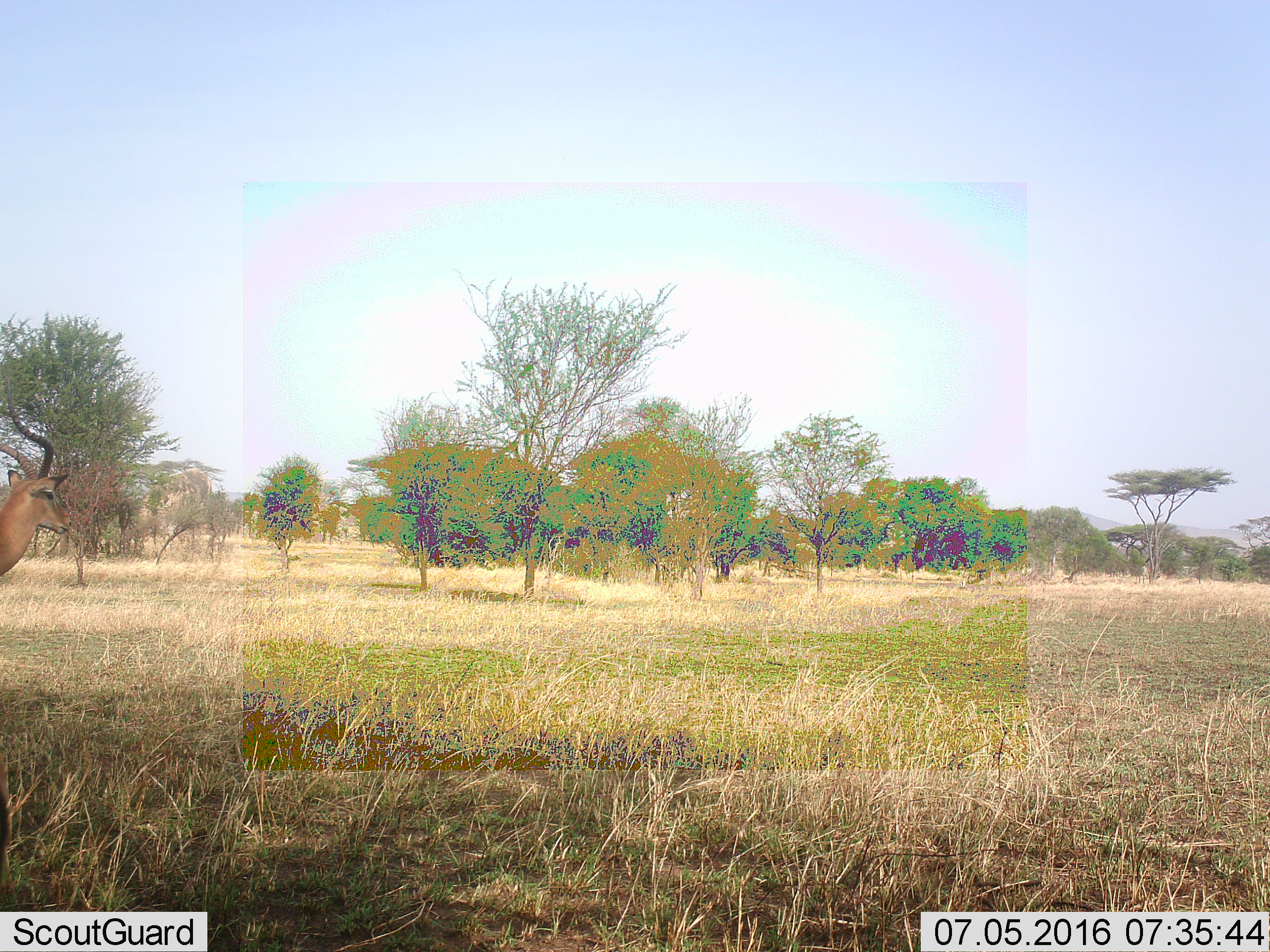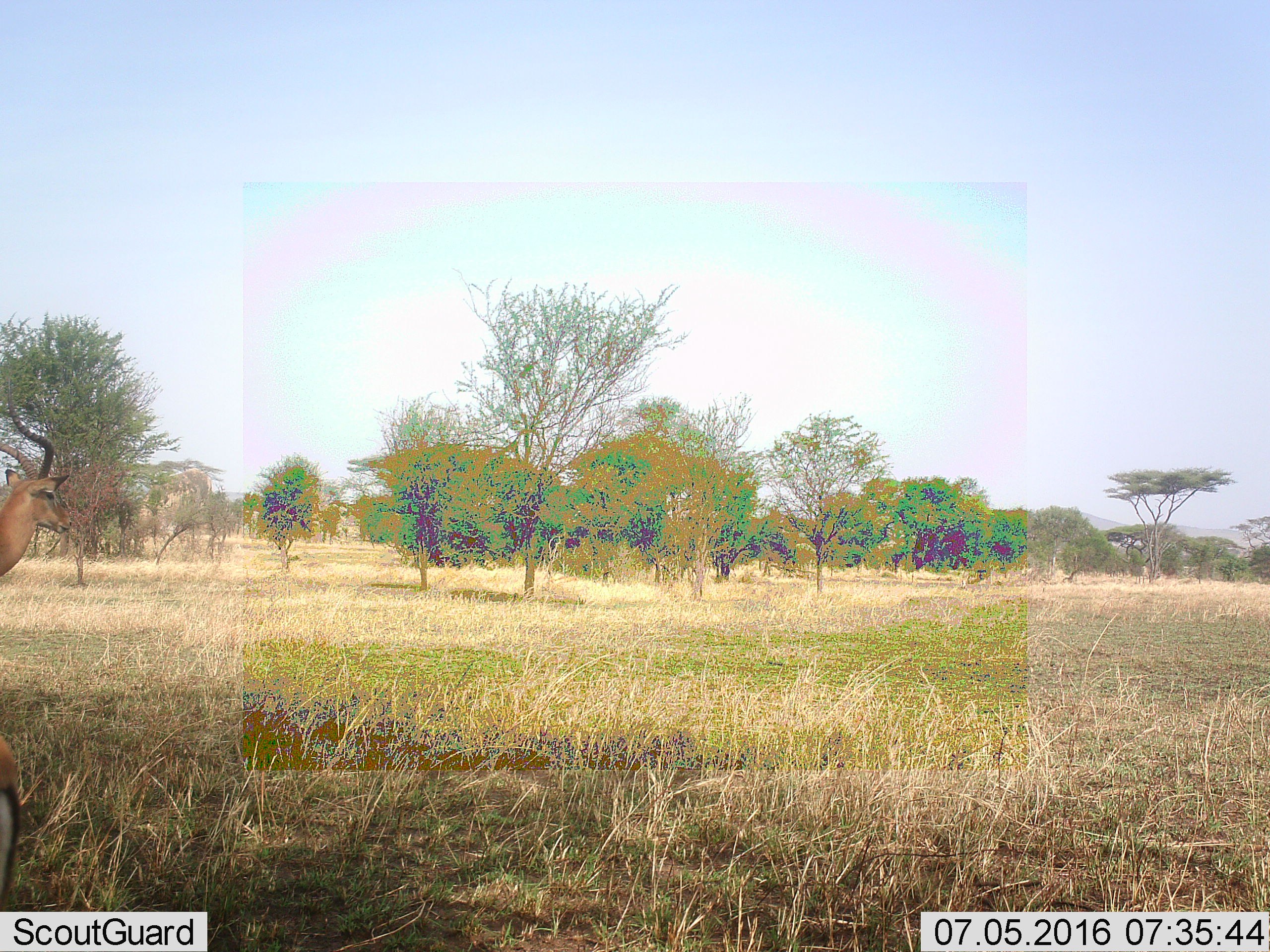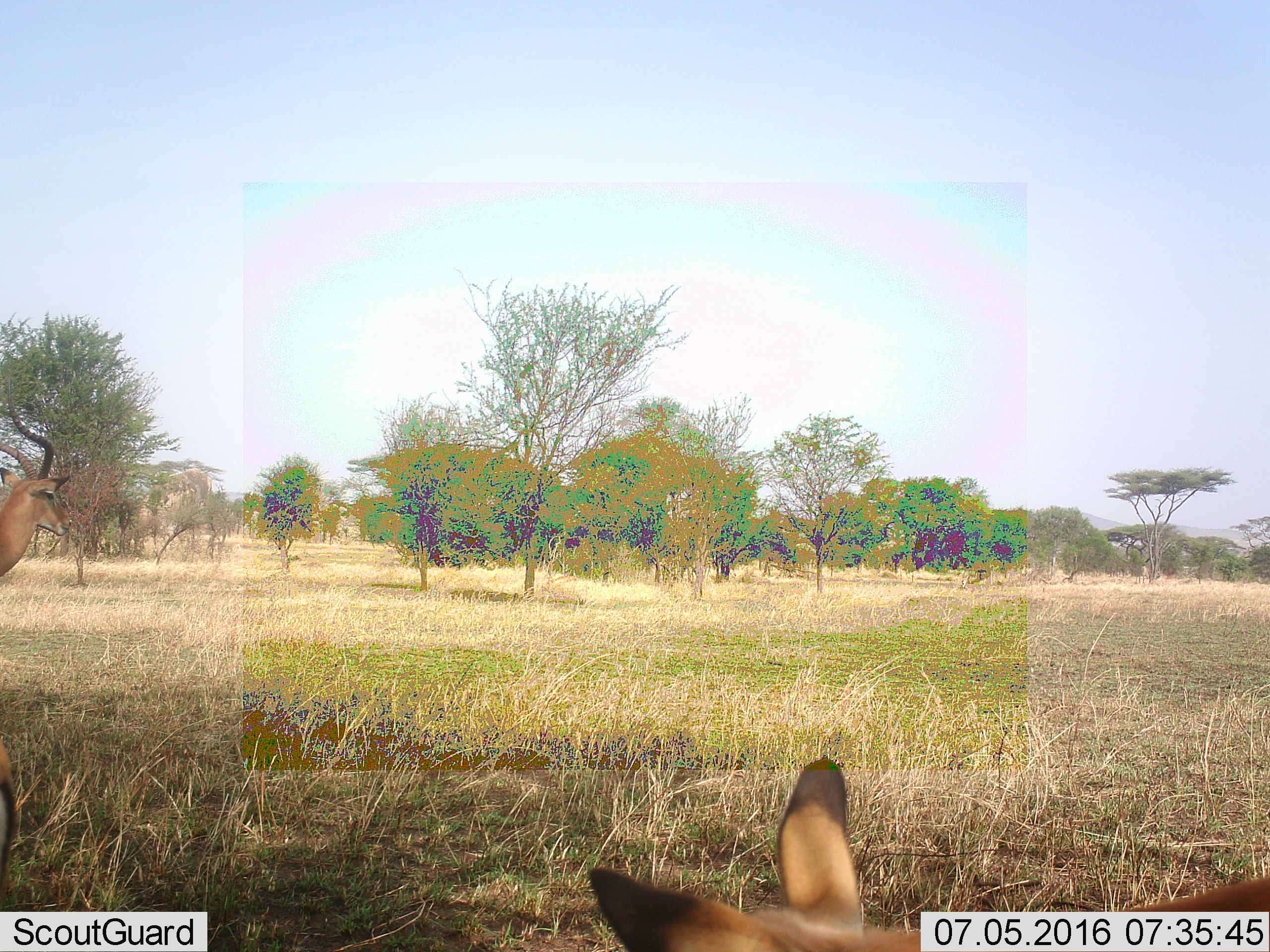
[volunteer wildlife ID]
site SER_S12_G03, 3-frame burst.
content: unidentified animal